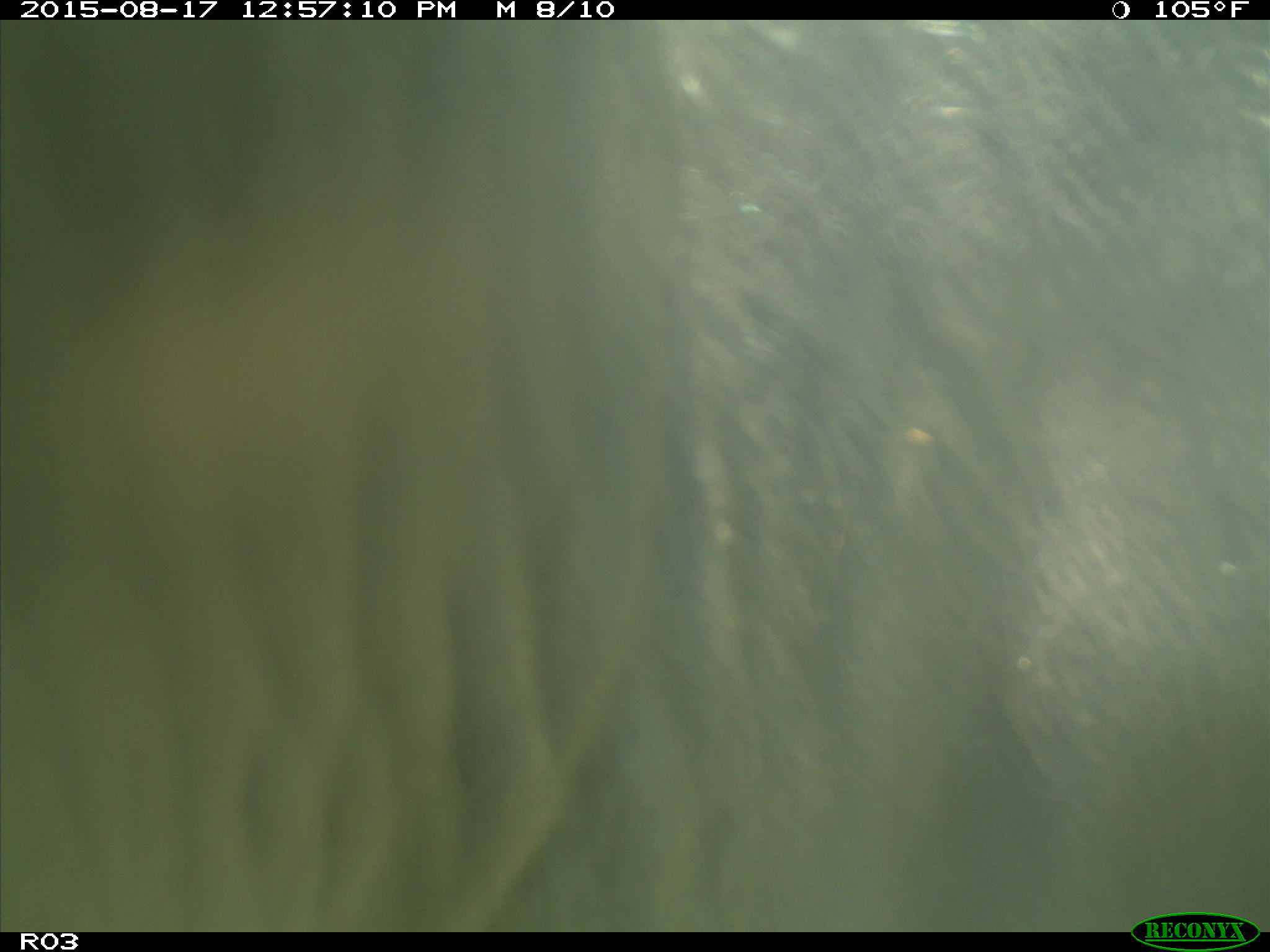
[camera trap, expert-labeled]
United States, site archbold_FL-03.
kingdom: Animalia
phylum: Chordata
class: Mammalia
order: Artiodactyla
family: Bovidae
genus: Bos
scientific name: Bos taurus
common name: domestic cow